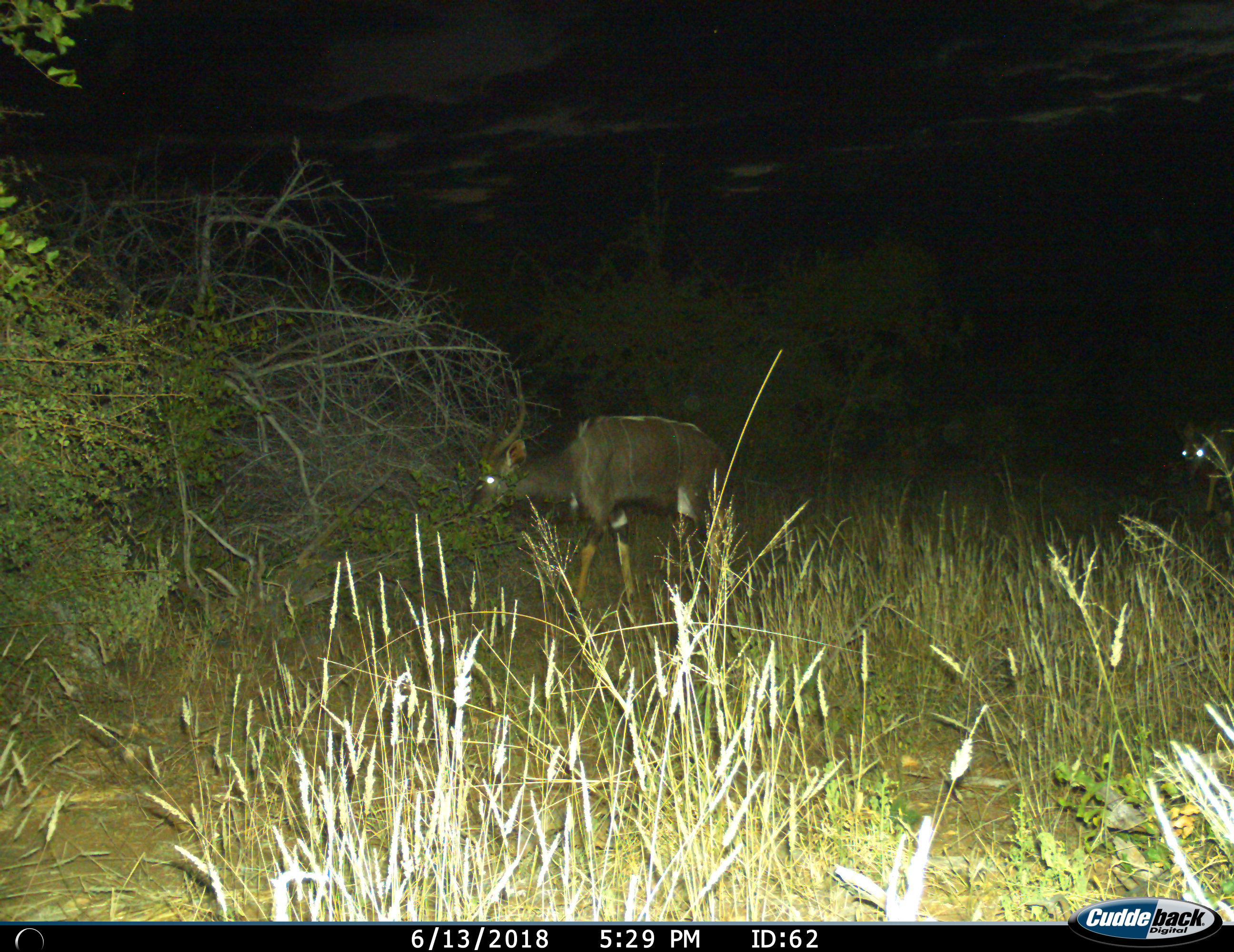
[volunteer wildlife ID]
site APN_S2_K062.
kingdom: Animalia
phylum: Chordata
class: Mammalia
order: Artiodactyla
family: Bovidae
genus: Tragelaphus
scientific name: Tragelaphus angasii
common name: nyala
Nyala (Tragelaphus angasii), count 2. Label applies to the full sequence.